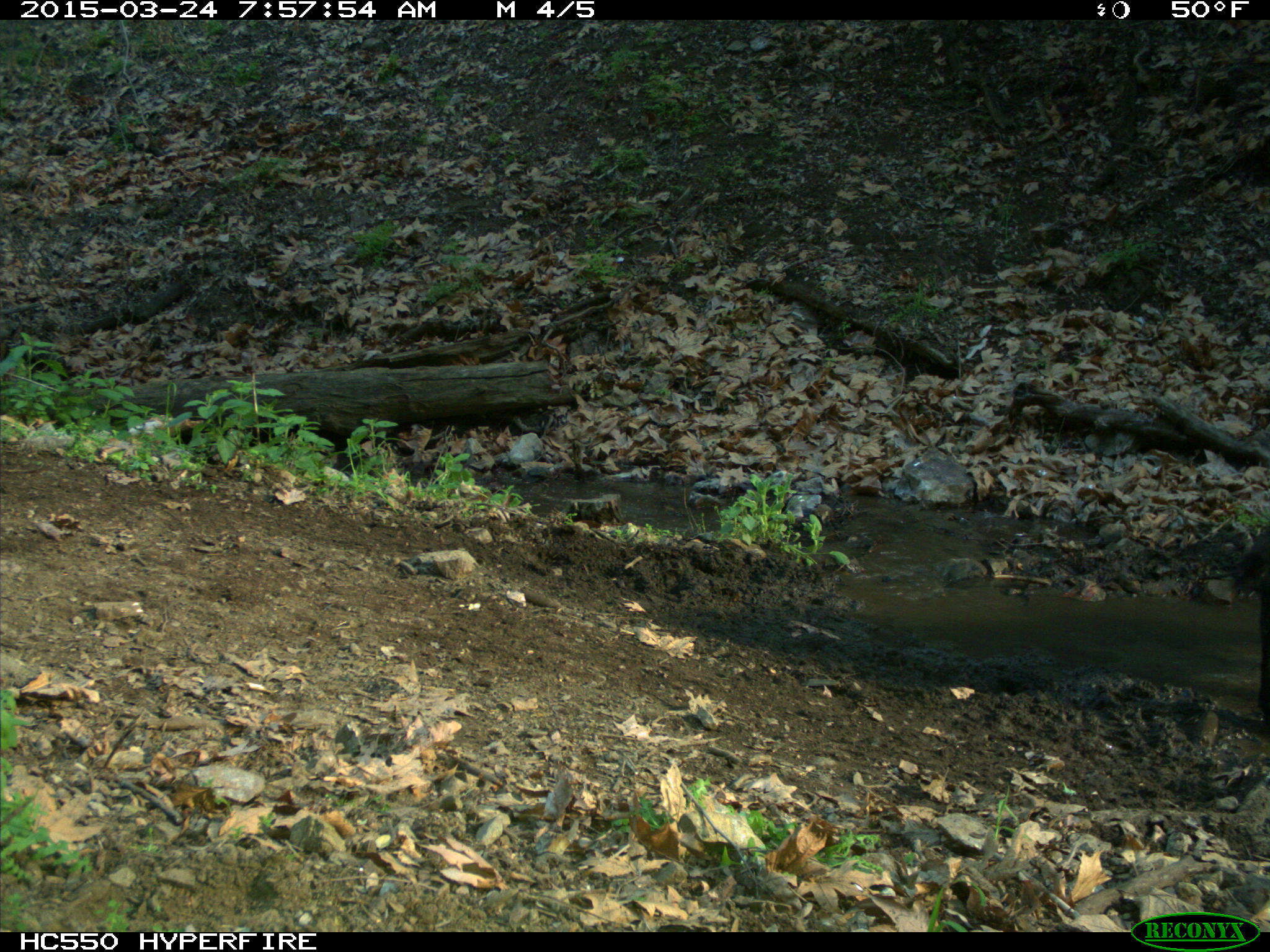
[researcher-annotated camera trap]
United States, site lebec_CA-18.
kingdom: Animalia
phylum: Chordata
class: Mammalia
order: Artiodactyla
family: Bovidae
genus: Bos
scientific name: Bos taurus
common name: domestic cow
Bos taurus (domestic cow).